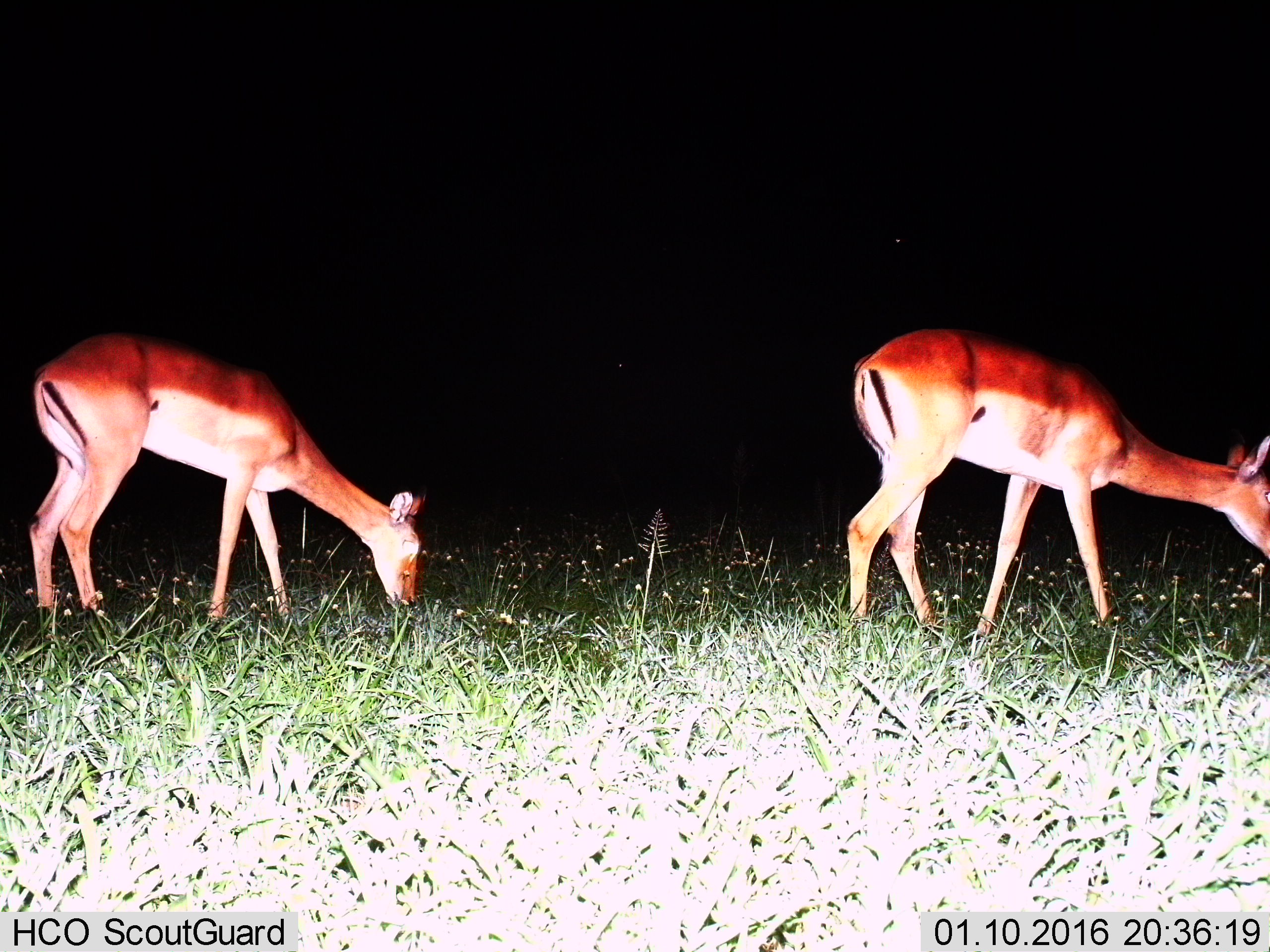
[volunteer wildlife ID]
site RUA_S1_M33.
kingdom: Animalia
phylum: Chordata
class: Mammalia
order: Artiodactyla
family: Bovidae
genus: Aepyceros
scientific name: Aepyceros melampus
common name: impala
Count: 2.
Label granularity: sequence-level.